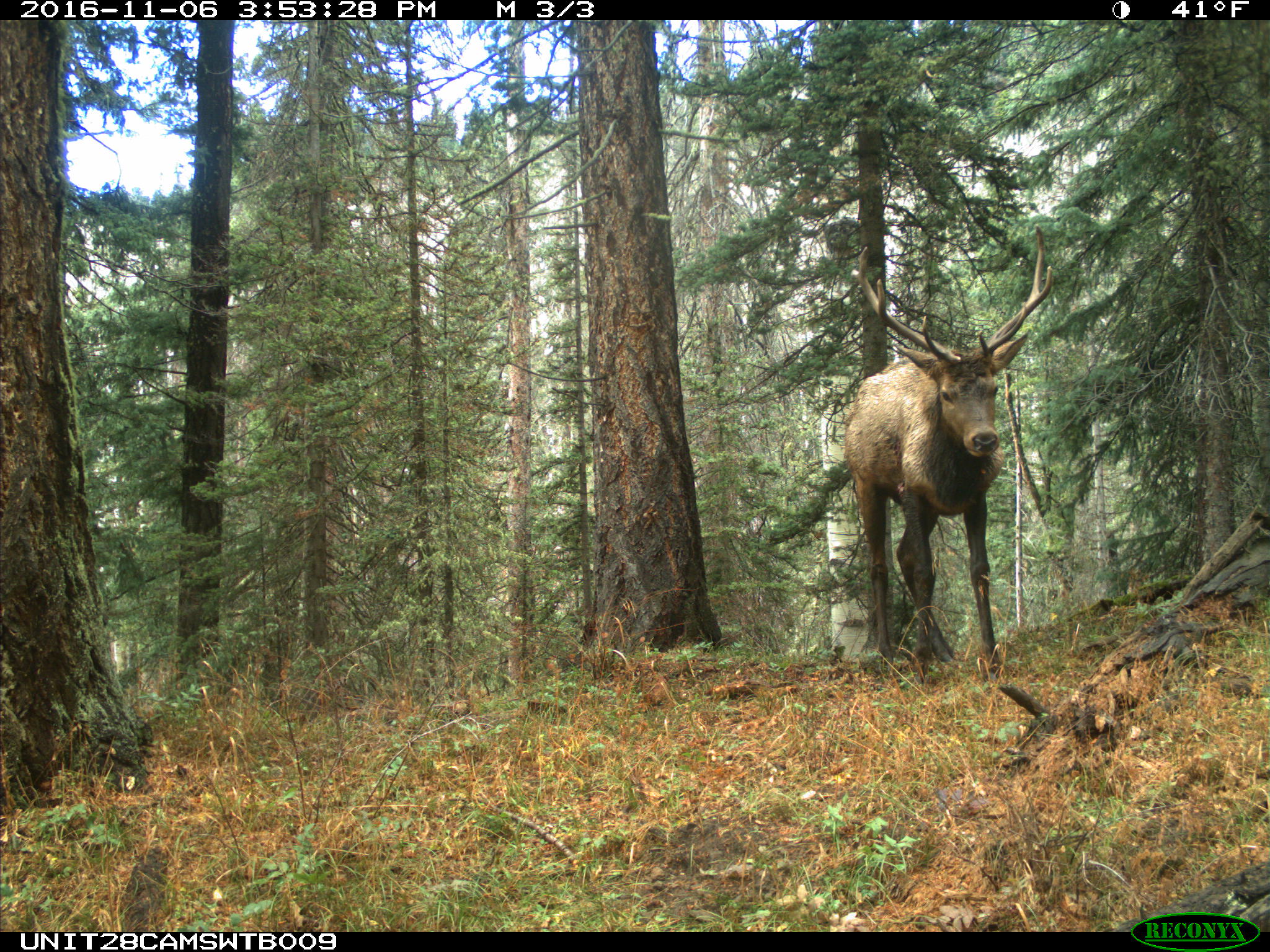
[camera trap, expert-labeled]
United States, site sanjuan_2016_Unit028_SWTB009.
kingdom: Animalia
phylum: Chordata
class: Mammalia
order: Artiodactyla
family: Cervidae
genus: Cervus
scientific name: Cervus elaphus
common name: red deer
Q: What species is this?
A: Cervus elaphus (red deer).